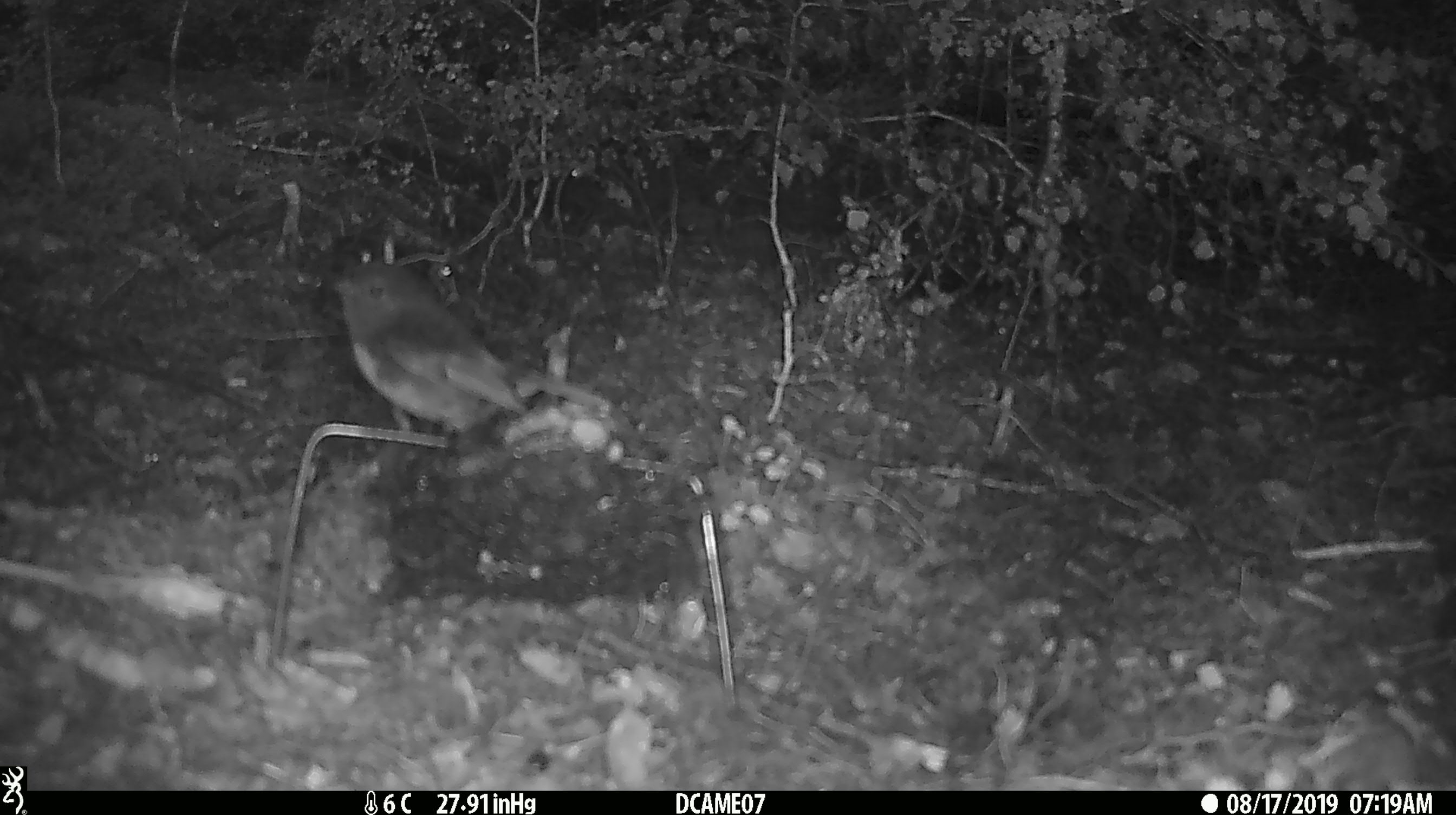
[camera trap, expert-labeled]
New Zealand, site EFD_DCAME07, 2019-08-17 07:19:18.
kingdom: Animalia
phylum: Chordata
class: Aves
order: Passeriformes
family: Petroicidae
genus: Petroica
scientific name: Petroica australis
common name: new zealand robin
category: robin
Robin (new zealand robin) (Petroica australis).